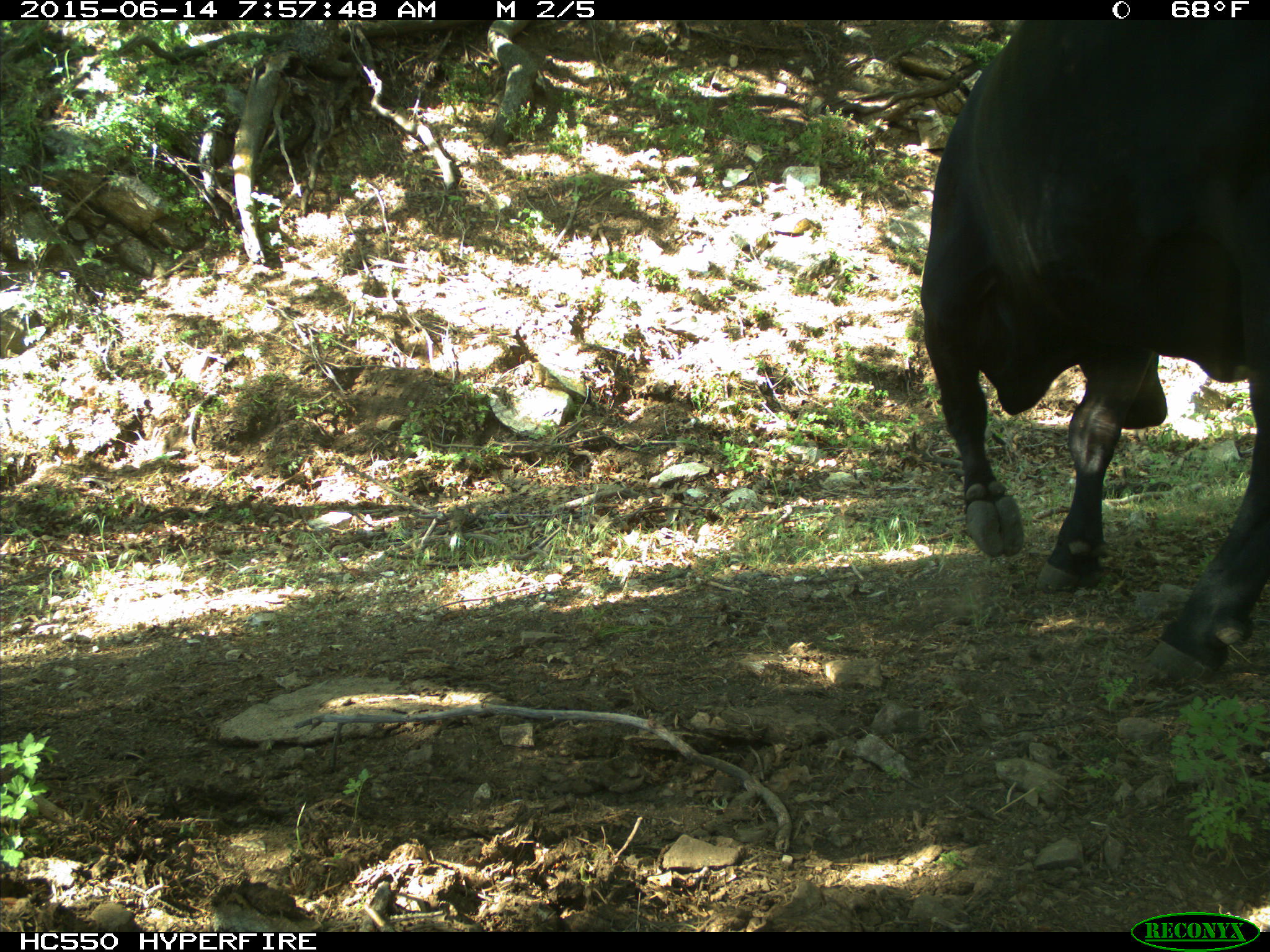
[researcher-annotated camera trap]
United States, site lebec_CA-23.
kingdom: Animalia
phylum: Chordata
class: Mammalia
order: Artiodactyla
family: Bovidae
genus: Bos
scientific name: Bos taurus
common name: domestic cow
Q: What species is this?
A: Bos taurus (domestic cow).